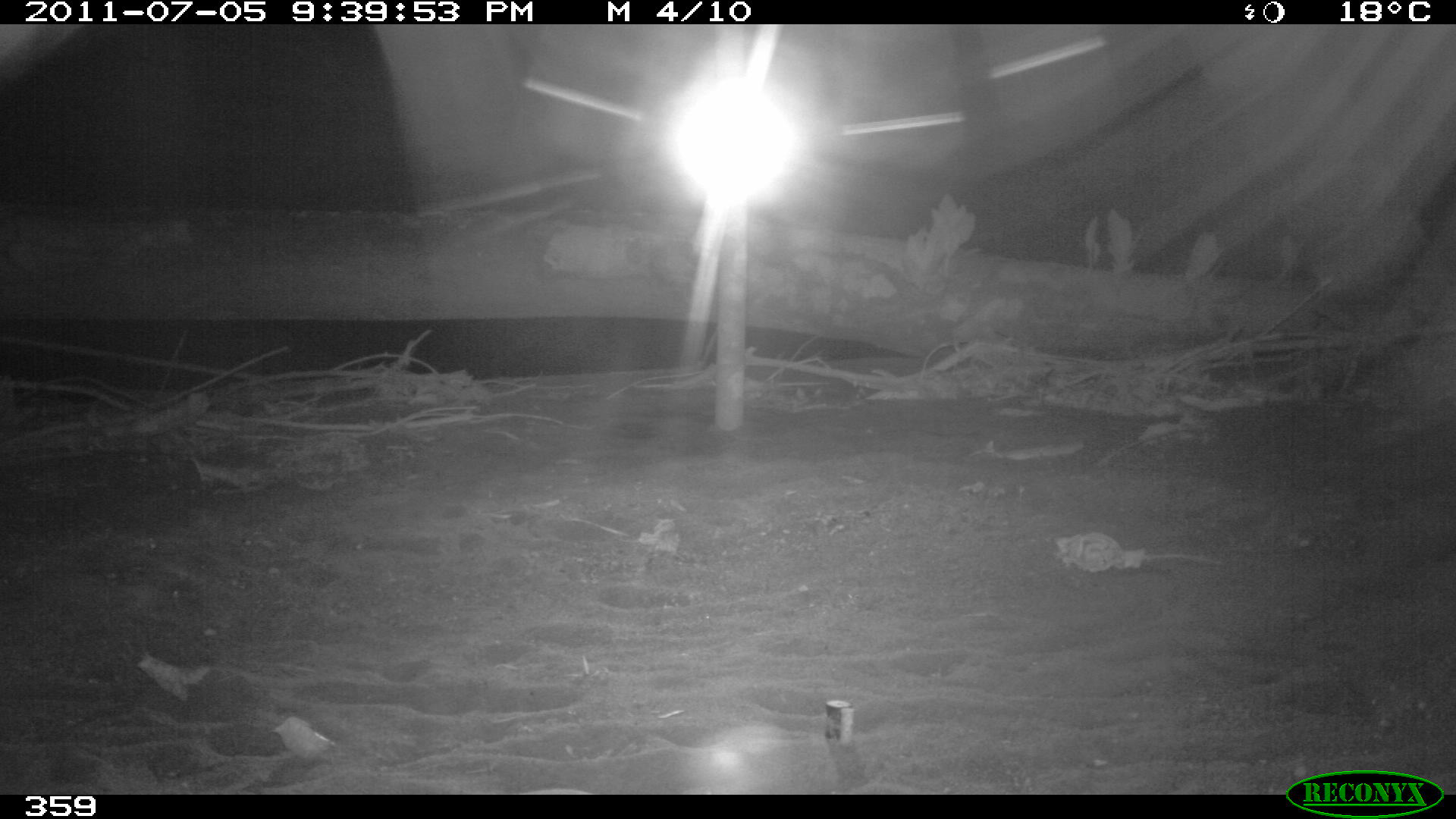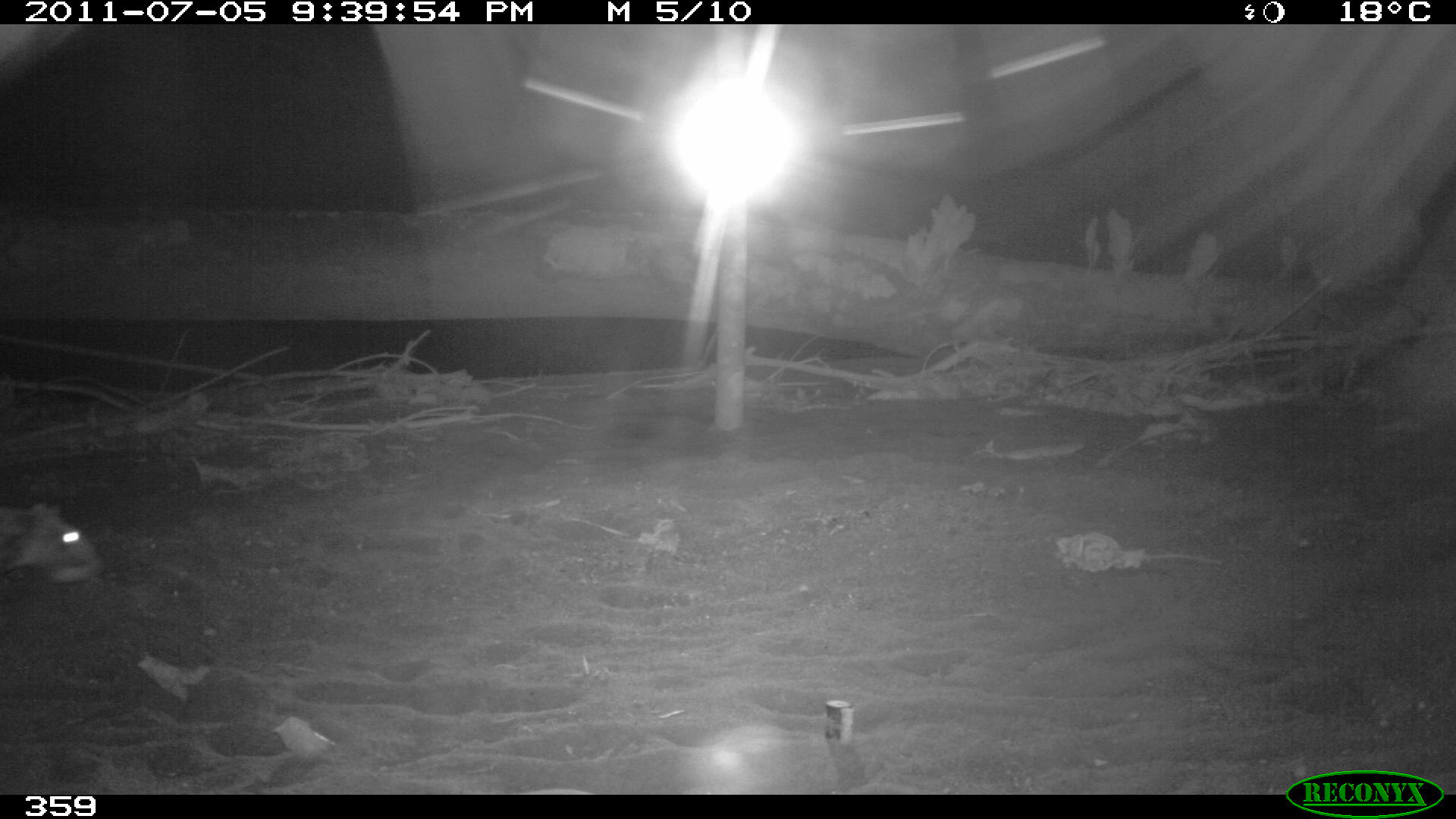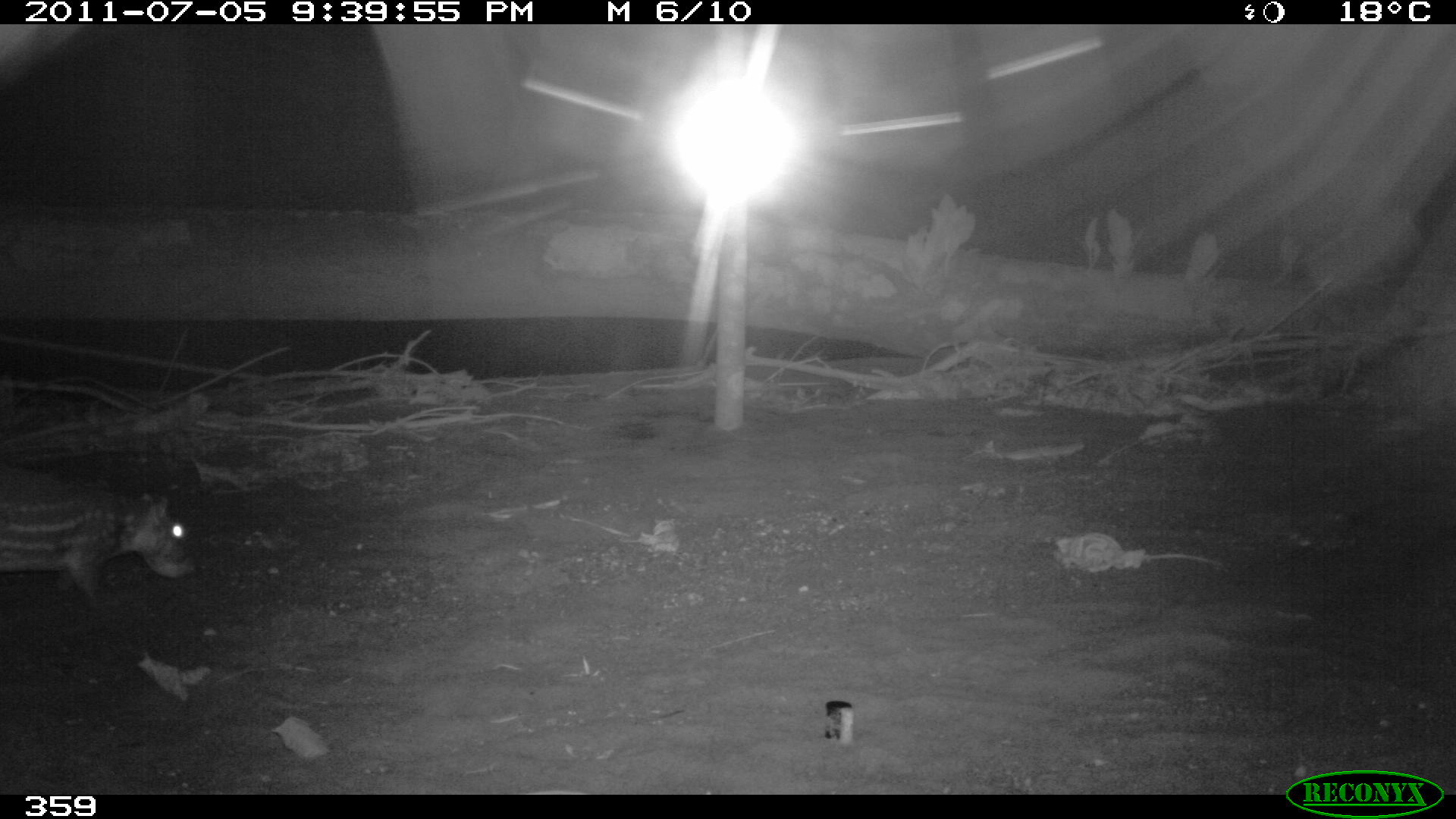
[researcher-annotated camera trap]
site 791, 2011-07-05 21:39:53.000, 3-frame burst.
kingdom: Animalia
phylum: Chordata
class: Mammalia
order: Rodentia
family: Cuniculidae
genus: Cuniculus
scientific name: Cuniculus paca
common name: spotted paca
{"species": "Cuniculus paca (spotted paca)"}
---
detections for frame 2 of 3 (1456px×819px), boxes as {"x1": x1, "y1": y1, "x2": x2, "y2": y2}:
cuniculus paca: {"x1": 0, "y1": 502, "x2": 106, "y2": 583}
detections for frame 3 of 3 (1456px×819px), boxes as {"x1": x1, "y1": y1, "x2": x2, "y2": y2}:
cuniculus paca: {"x1": 0, "y1": 461, "x2": 192, "y2": 602}